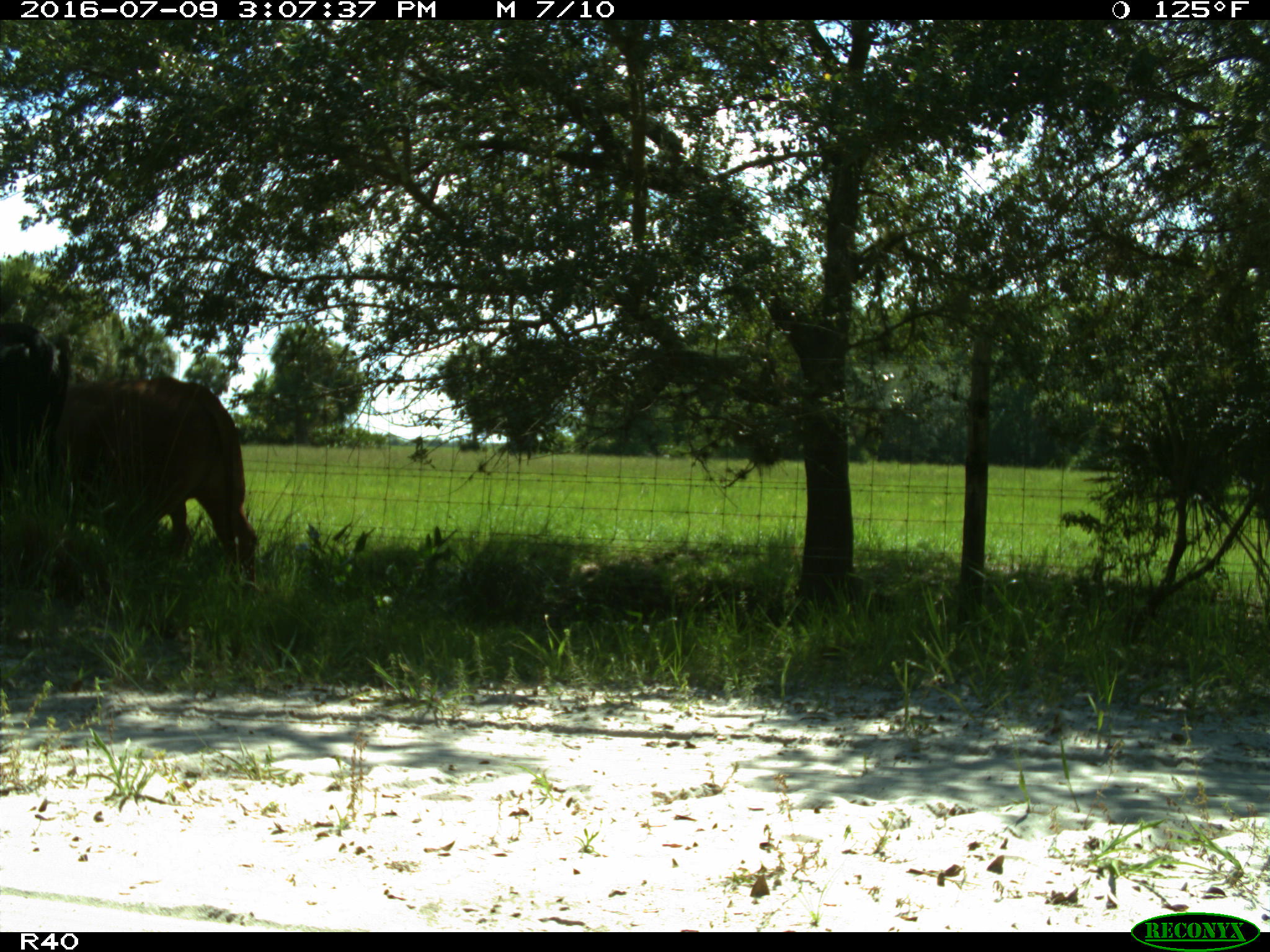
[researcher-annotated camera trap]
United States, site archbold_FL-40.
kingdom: Animalia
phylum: Chordata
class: Mammalia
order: Artiodactyla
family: Bovidae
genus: Bos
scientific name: Bos taurus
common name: domestic cow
Bos taurus (domestic cow).